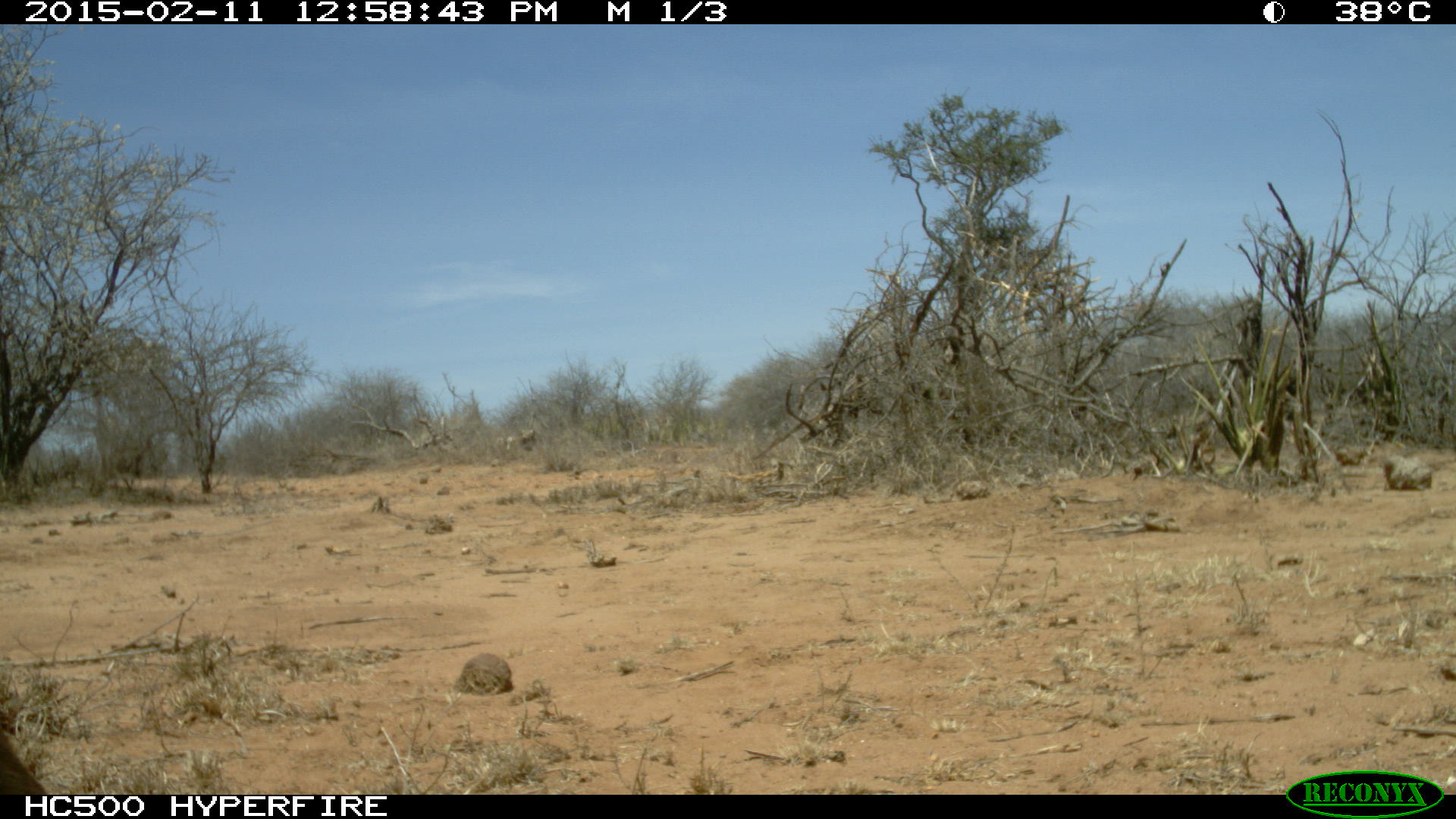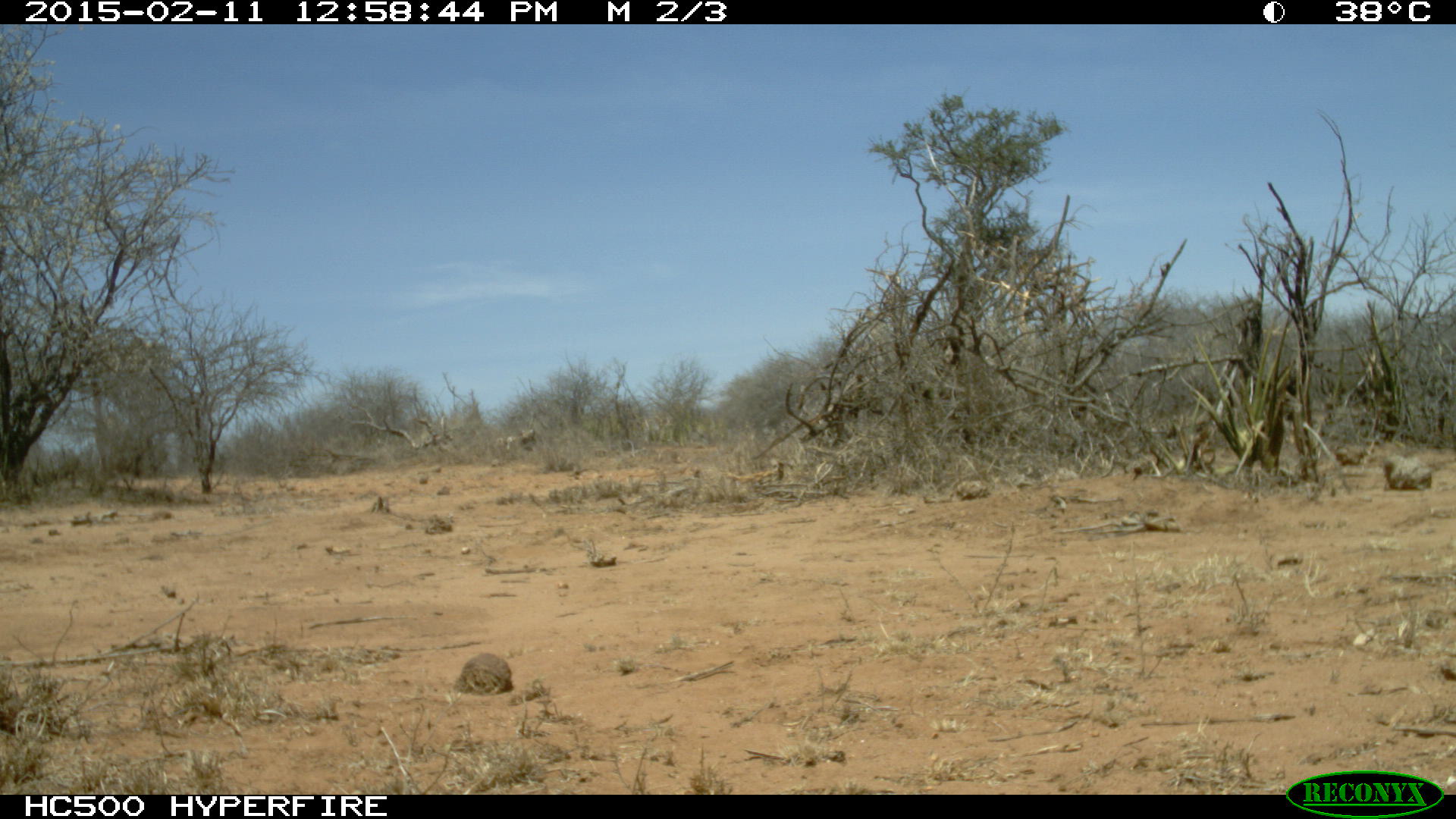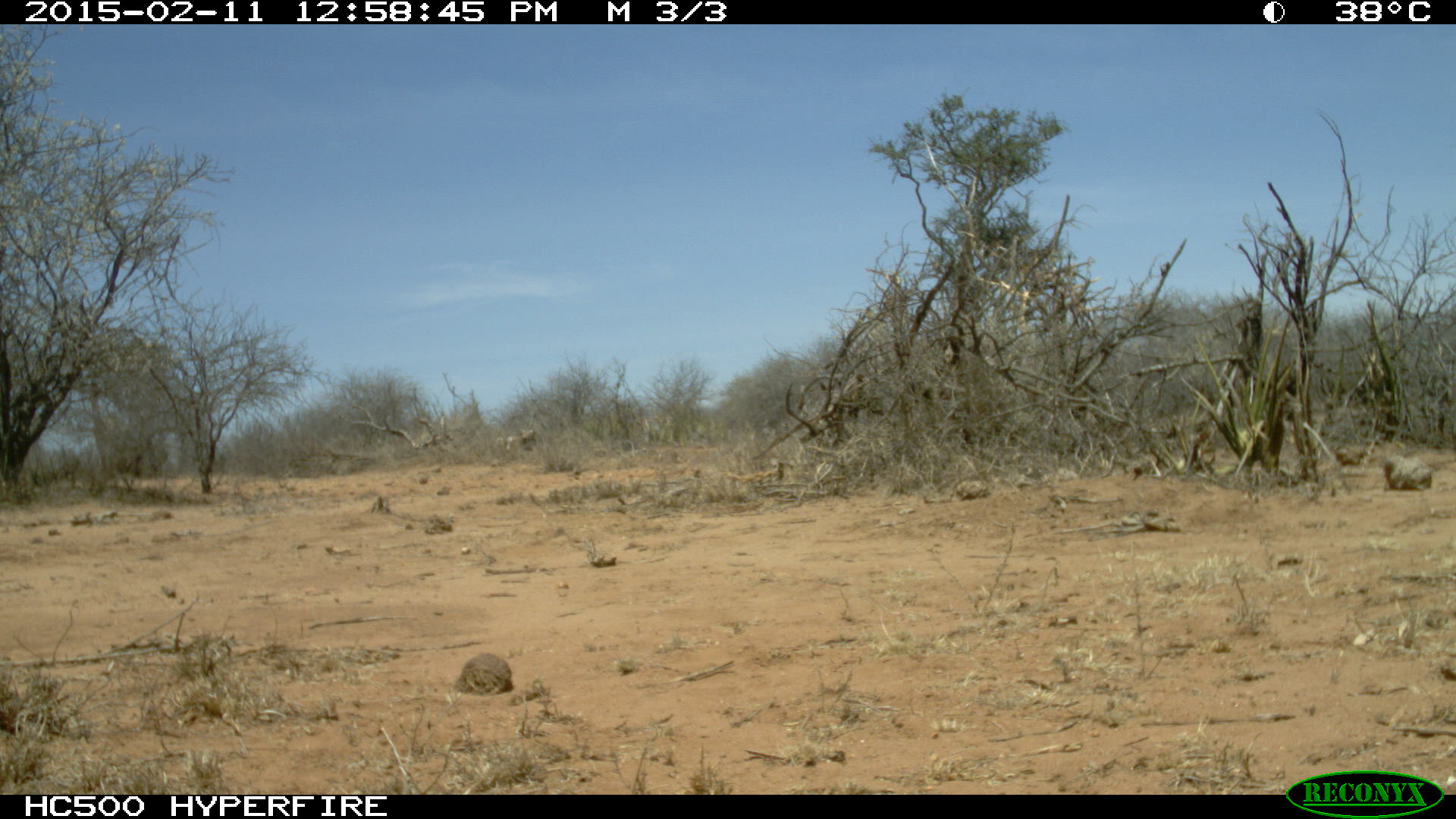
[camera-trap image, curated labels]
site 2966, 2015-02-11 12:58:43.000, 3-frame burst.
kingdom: Animalia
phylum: Chordata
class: Mammalia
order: Artiodactyla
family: Camelidae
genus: Camelus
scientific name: Camelus dromedarius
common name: dromedary camel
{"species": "Camelus dromedarius (dromedary camel)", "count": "3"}